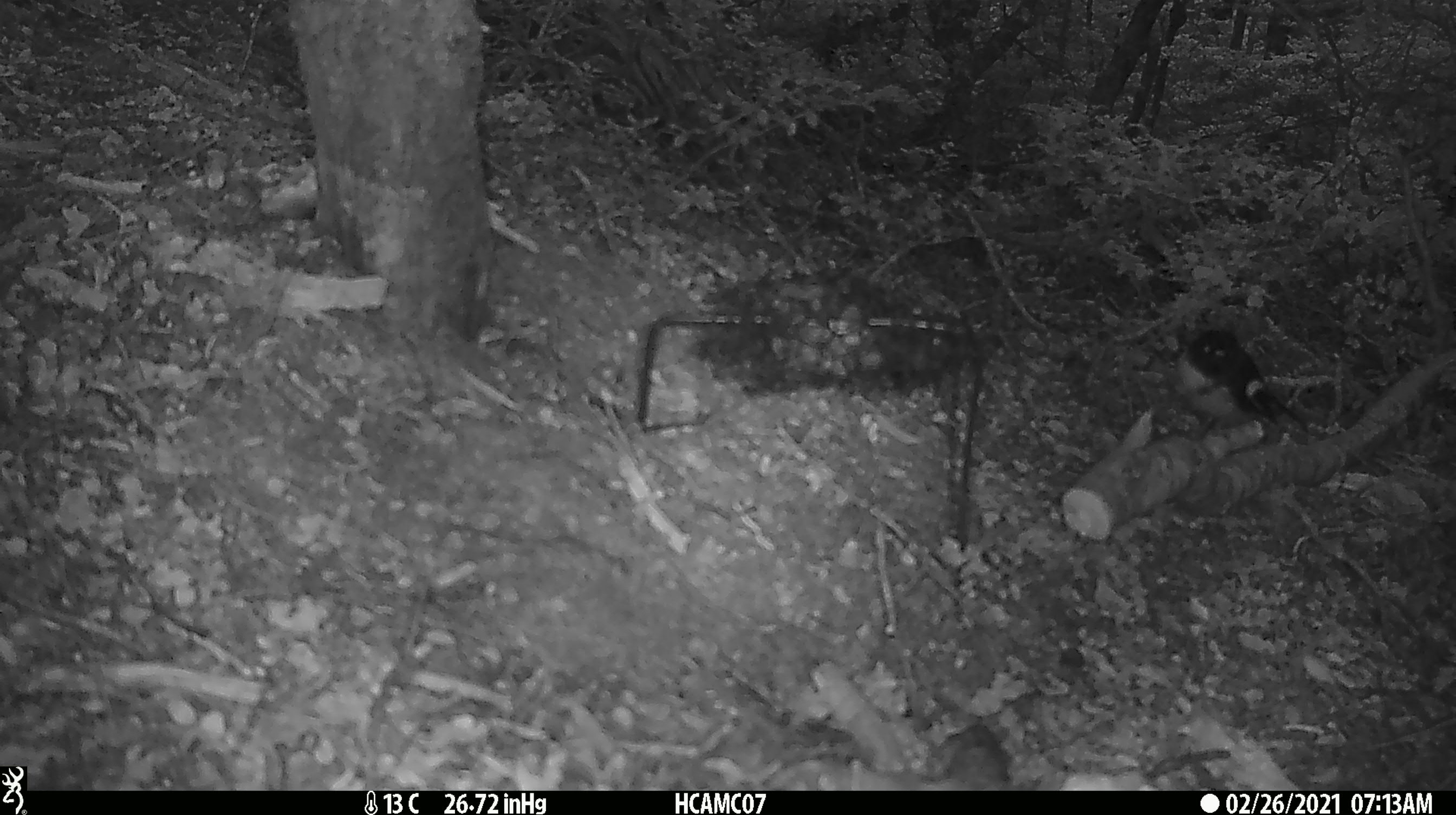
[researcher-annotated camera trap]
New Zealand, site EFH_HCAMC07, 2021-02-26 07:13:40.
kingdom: Animalia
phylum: Chordata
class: Aves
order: Passeriformes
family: Petroicidae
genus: Petroica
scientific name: Petroica macrocephala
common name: tomtit